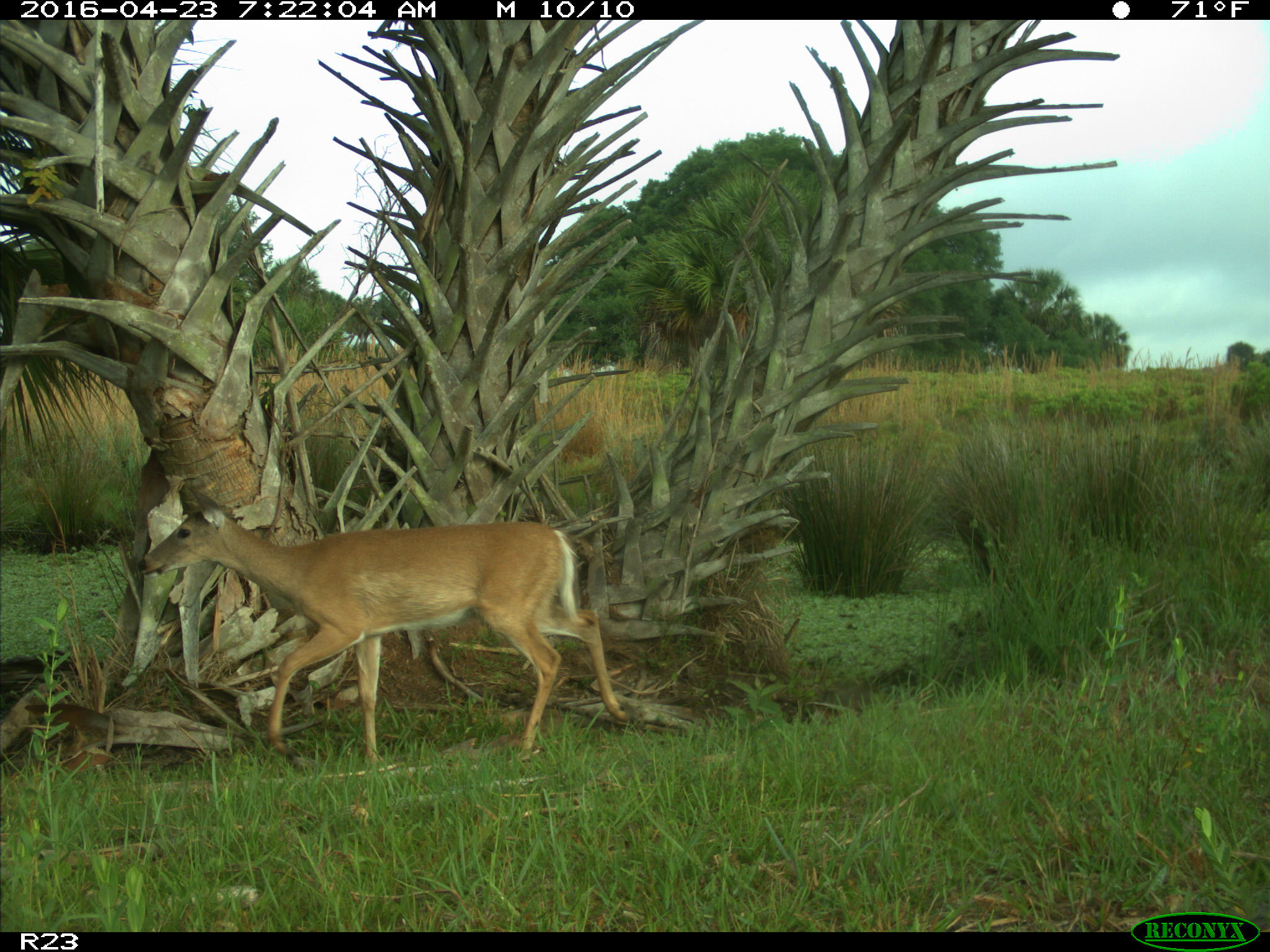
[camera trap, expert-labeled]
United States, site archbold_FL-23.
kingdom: Animalia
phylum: Chordata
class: Mammalia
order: Artiodactyla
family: Cervidae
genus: Odocoileus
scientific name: Odocoileus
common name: deer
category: unidentified deer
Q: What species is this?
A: Unidentified deer (deer) (Odocoileus).